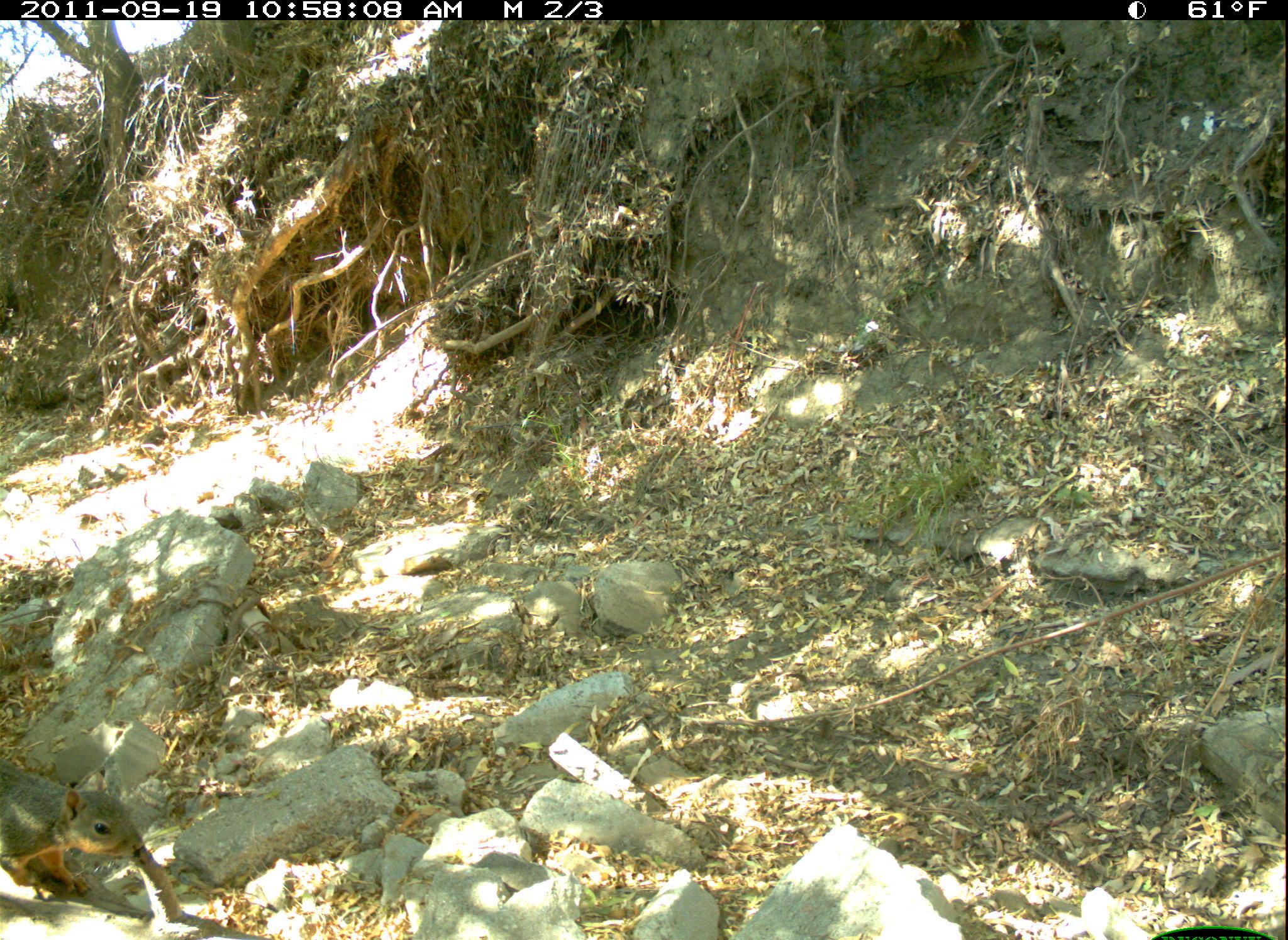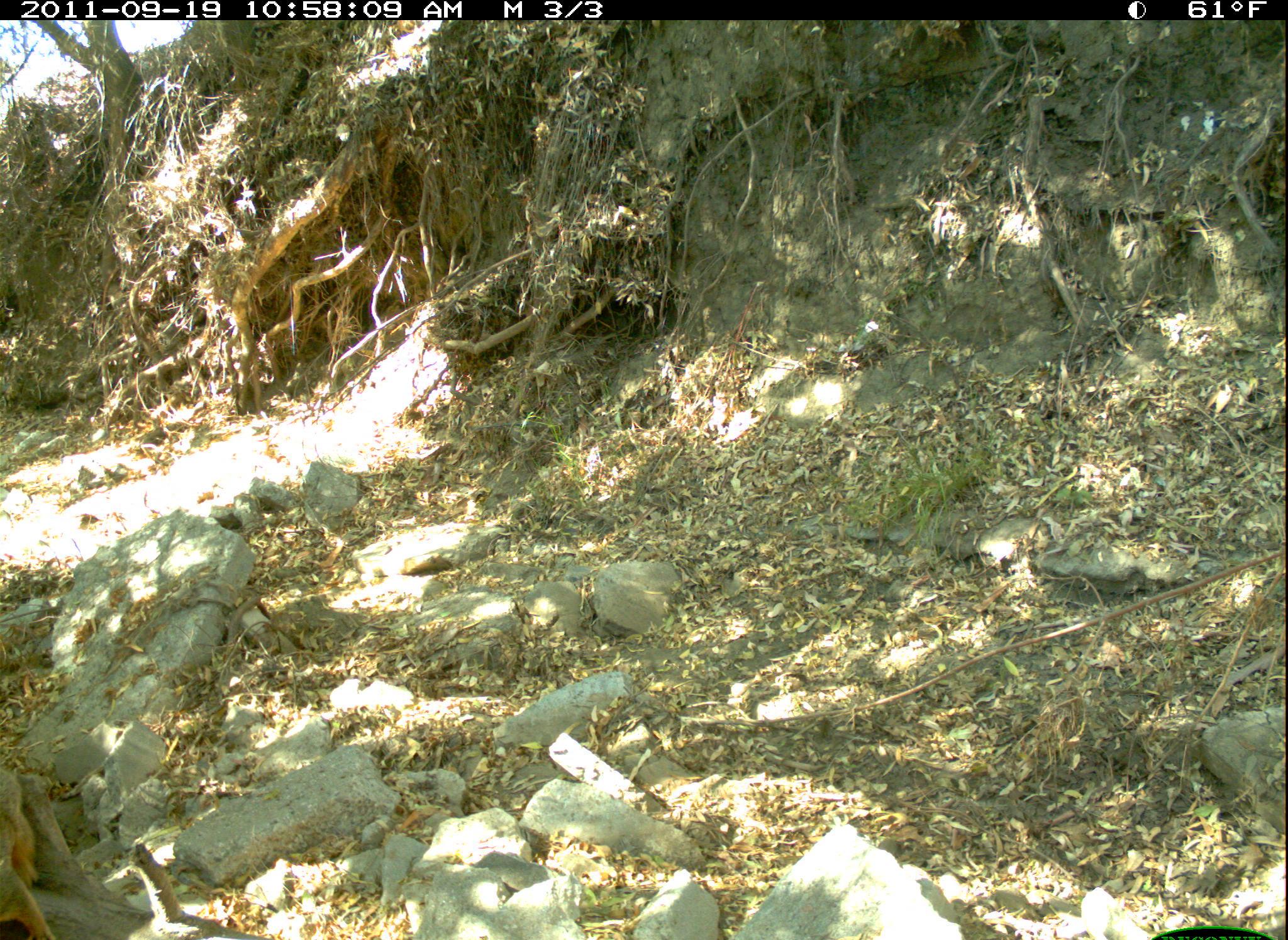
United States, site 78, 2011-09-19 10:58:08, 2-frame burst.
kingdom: Animalia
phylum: Chordata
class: Mammalia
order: Rodentia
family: Sciuridae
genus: Sciurus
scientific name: Sciurus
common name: squirrel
Squirrel (Sciurus).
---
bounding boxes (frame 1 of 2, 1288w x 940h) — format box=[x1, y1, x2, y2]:
squirrel: box=[1, 755, 148, 901]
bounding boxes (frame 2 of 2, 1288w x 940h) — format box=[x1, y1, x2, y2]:
squirrel: box=[0, 763, 55, 940]